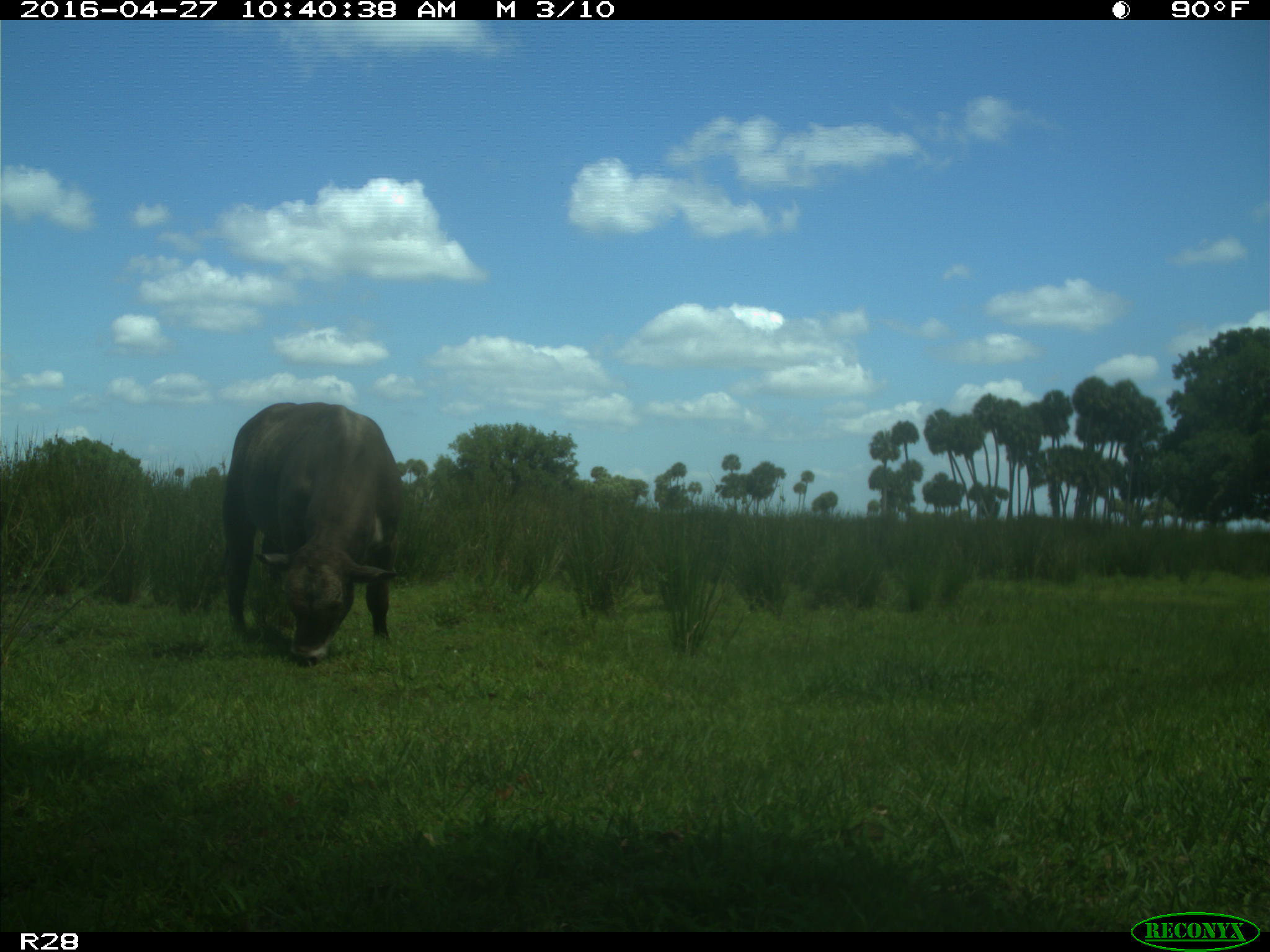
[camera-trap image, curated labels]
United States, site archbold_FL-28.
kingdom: Animalia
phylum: Chordata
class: Mammalia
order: Artiodactyla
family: Bovidae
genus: Bos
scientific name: Bos taurus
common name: domestic cow